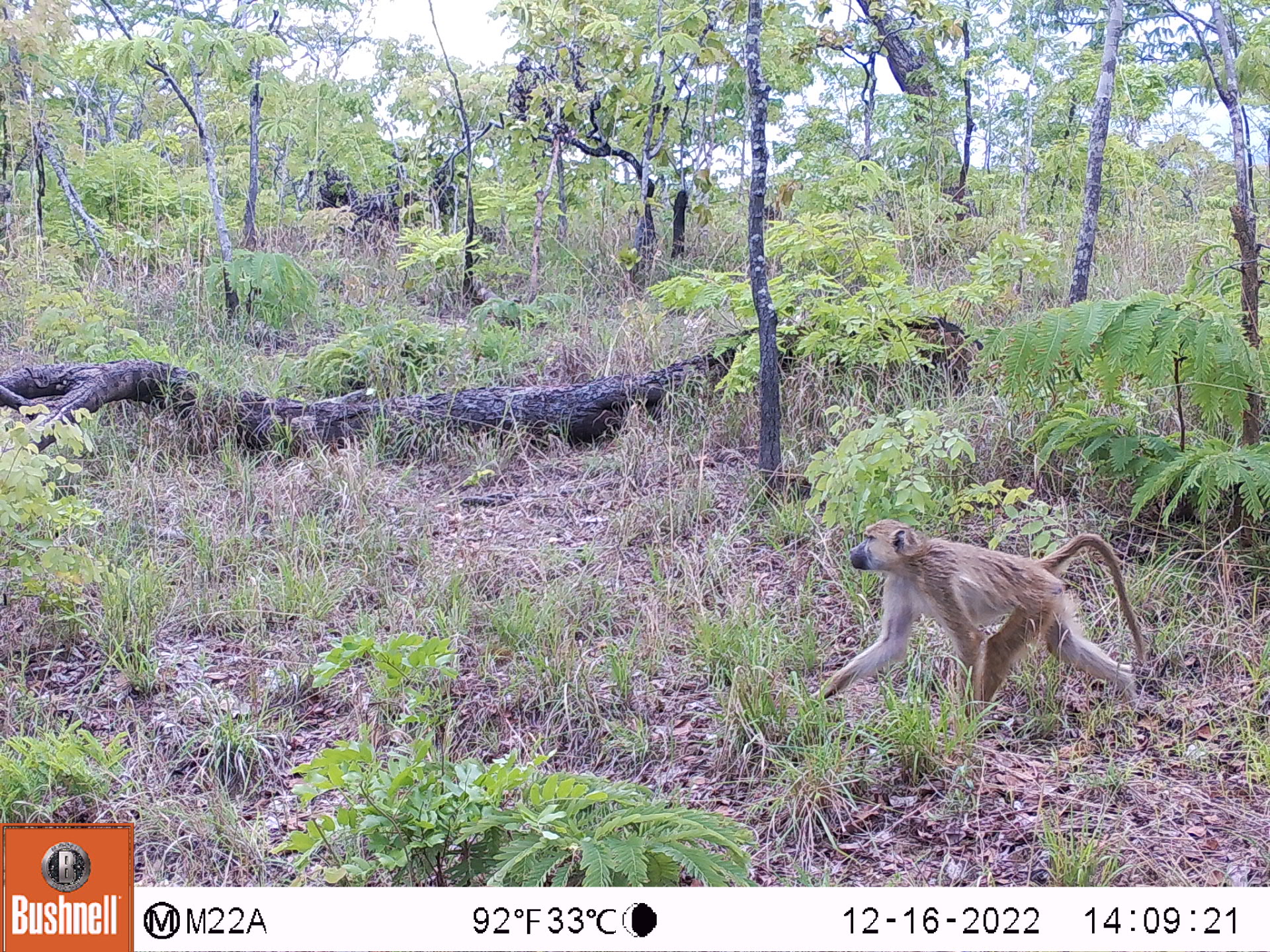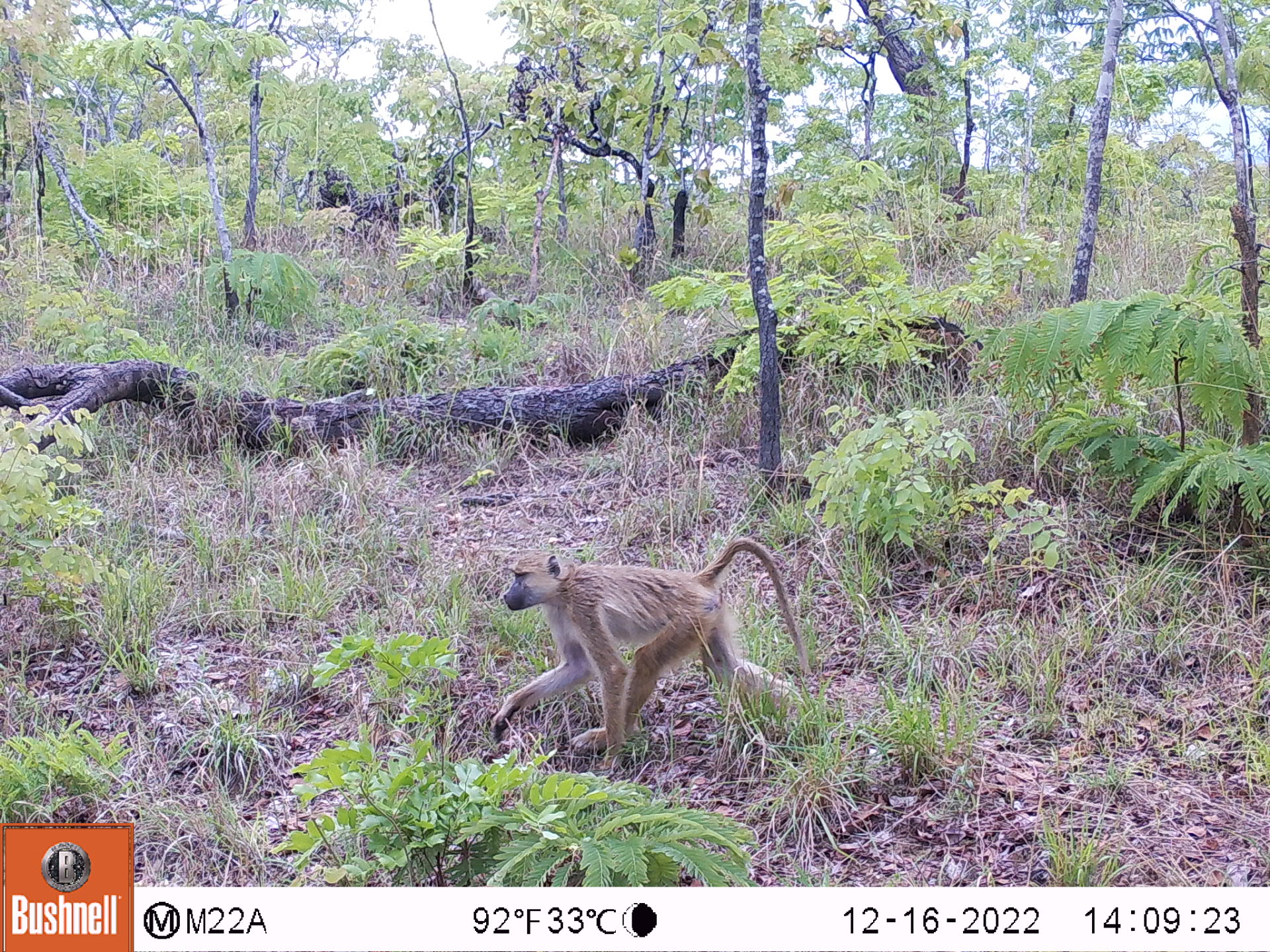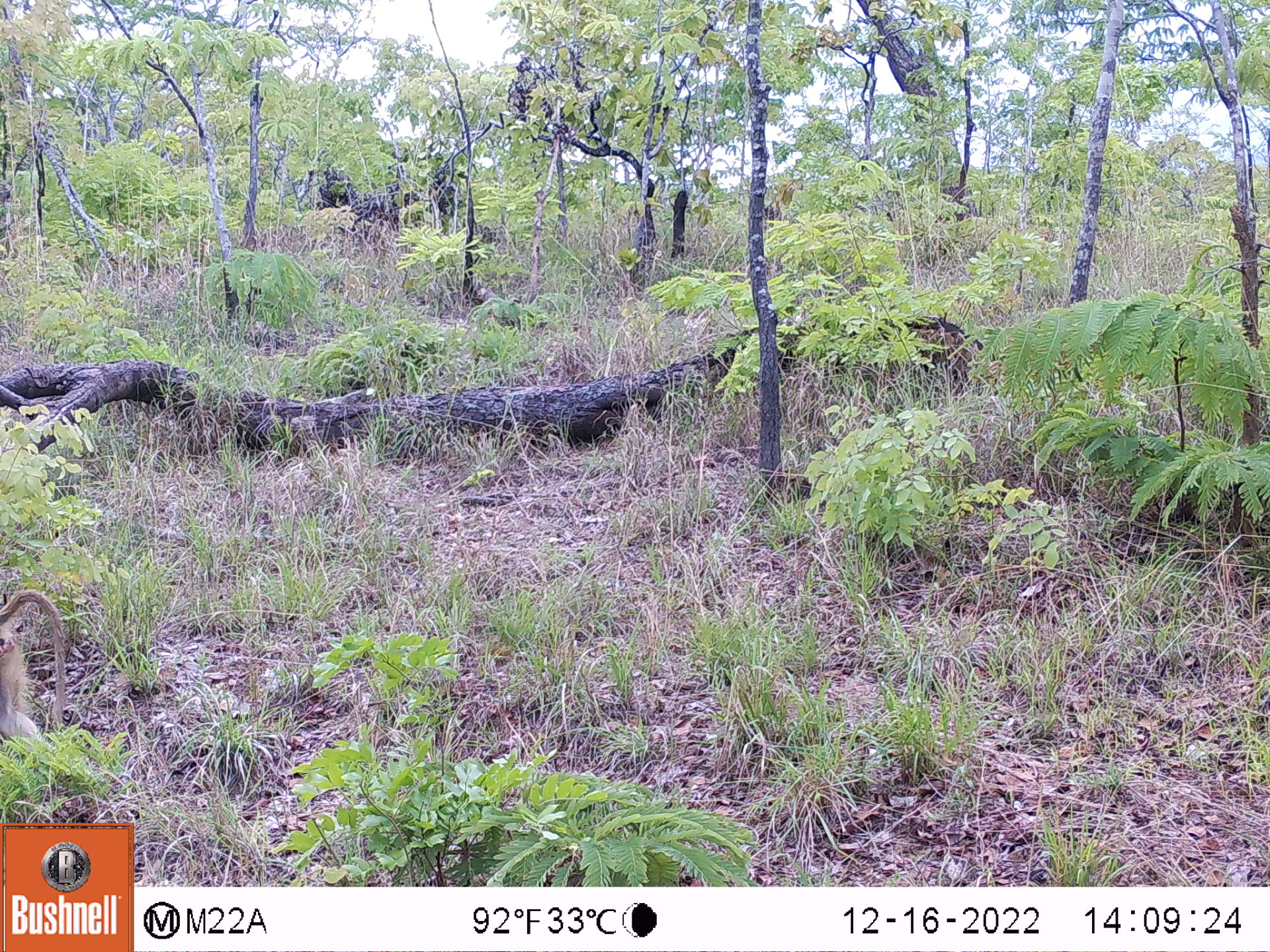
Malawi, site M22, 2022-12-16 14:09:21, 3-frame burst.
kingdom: Animalia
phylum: Chordata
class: Mammalia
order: Primates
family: Cercopithecidae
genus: Papio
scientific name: Papio cynocephalus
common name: yellow baboon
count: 1